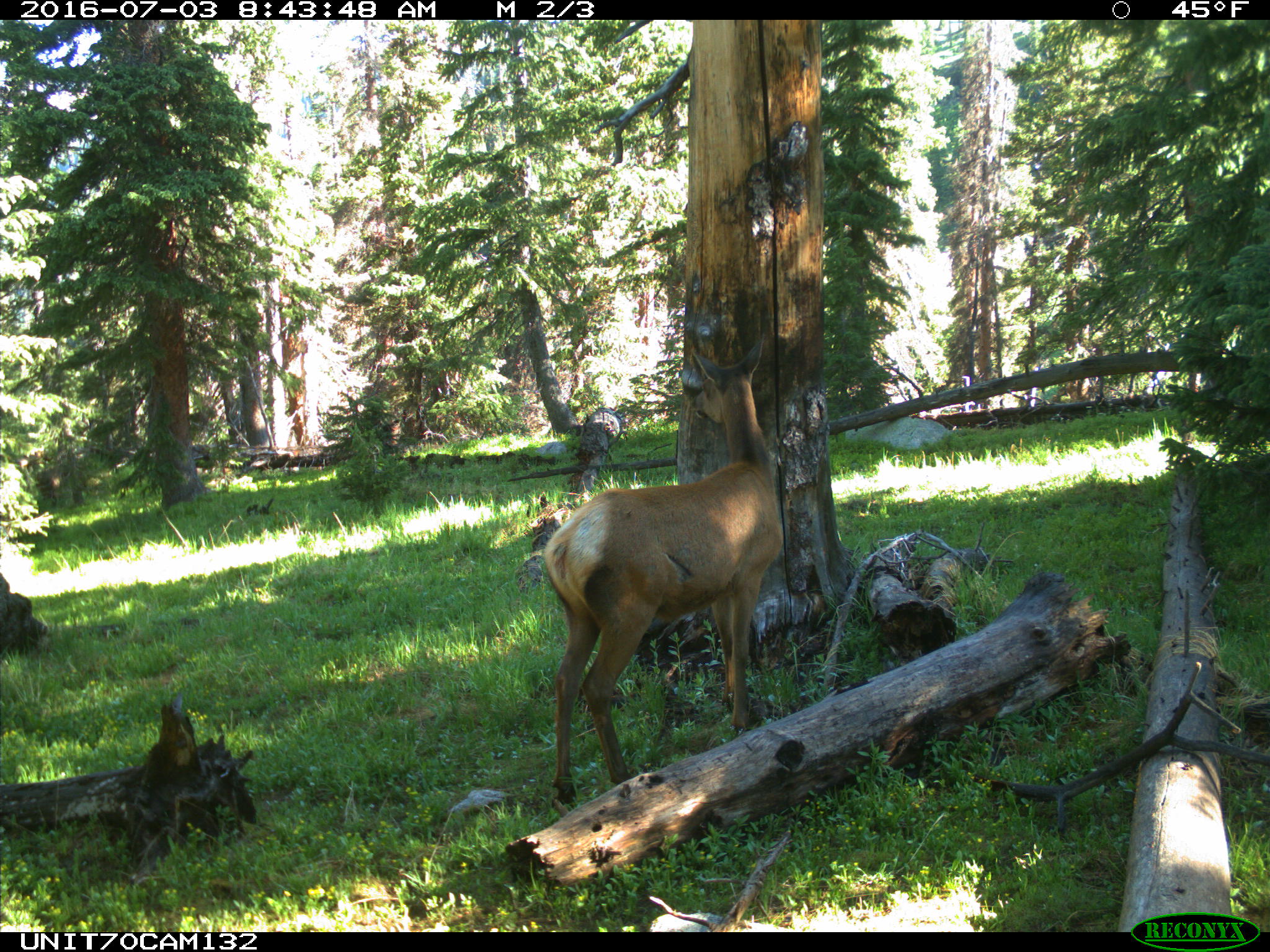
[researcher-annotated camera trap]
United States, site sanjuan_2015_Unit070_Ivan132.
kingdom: Animalia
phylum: Chordata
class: Mammalia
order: Artiodactyla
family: Cervidae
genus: Cervus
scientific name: Cervus elaphus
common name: red deer